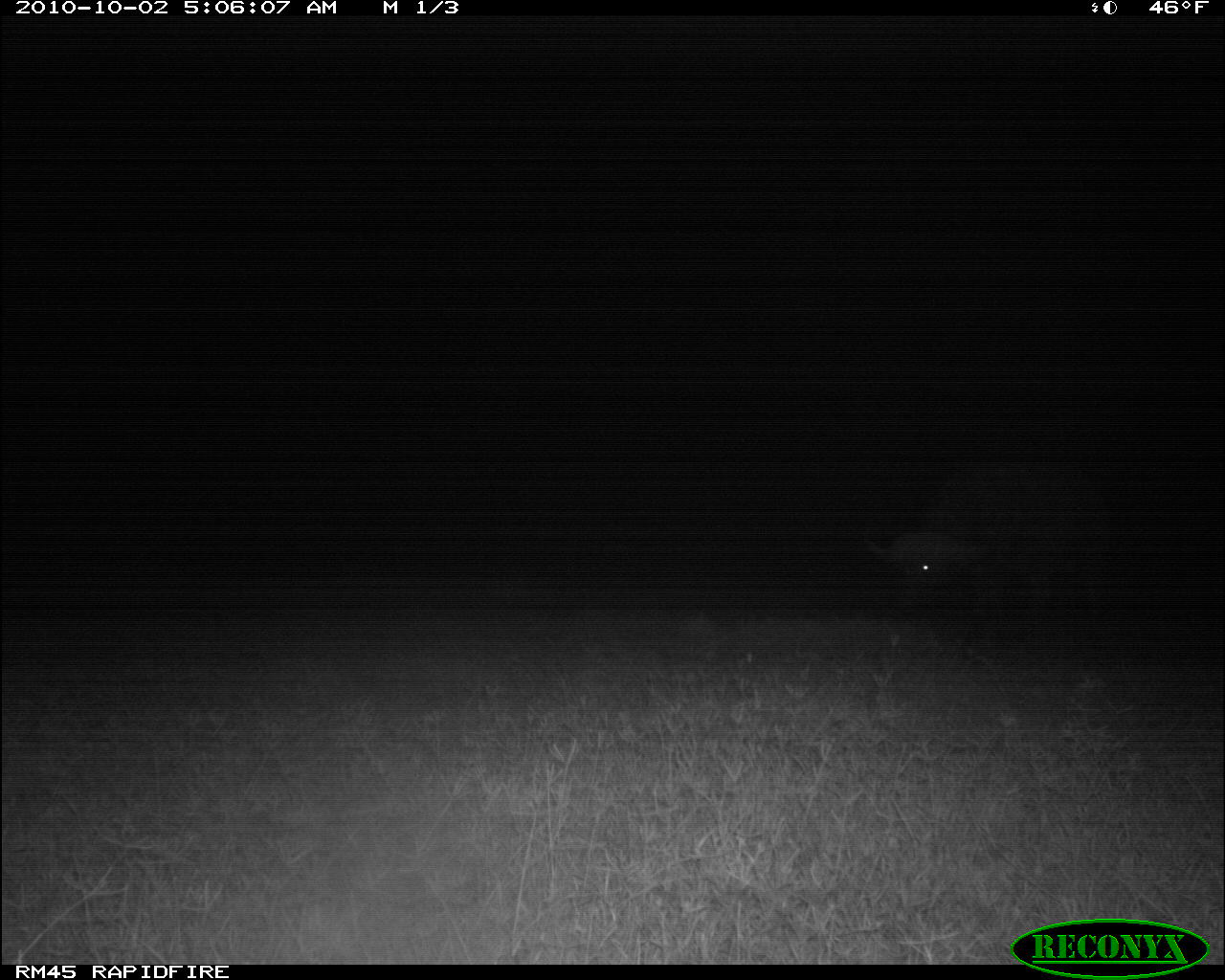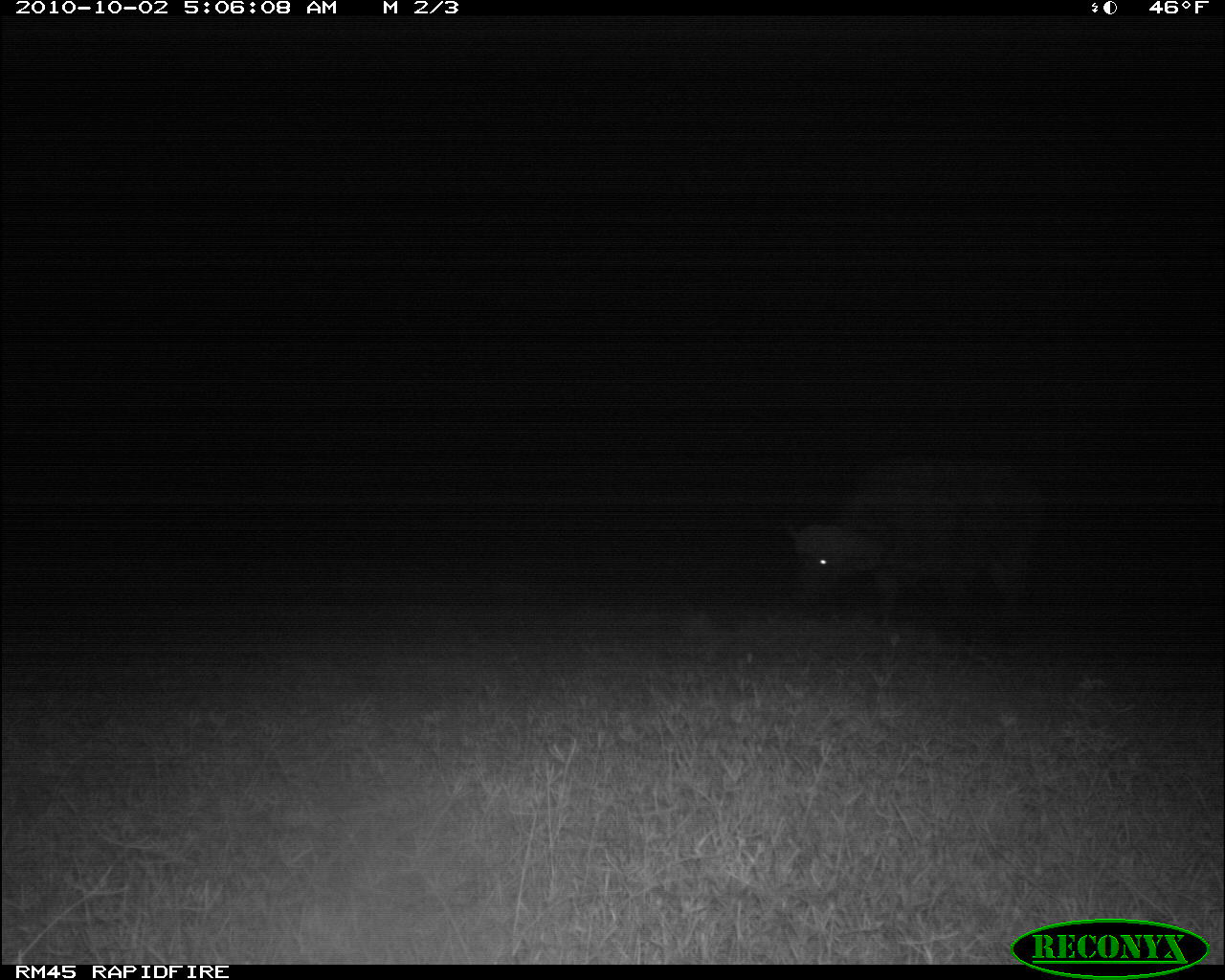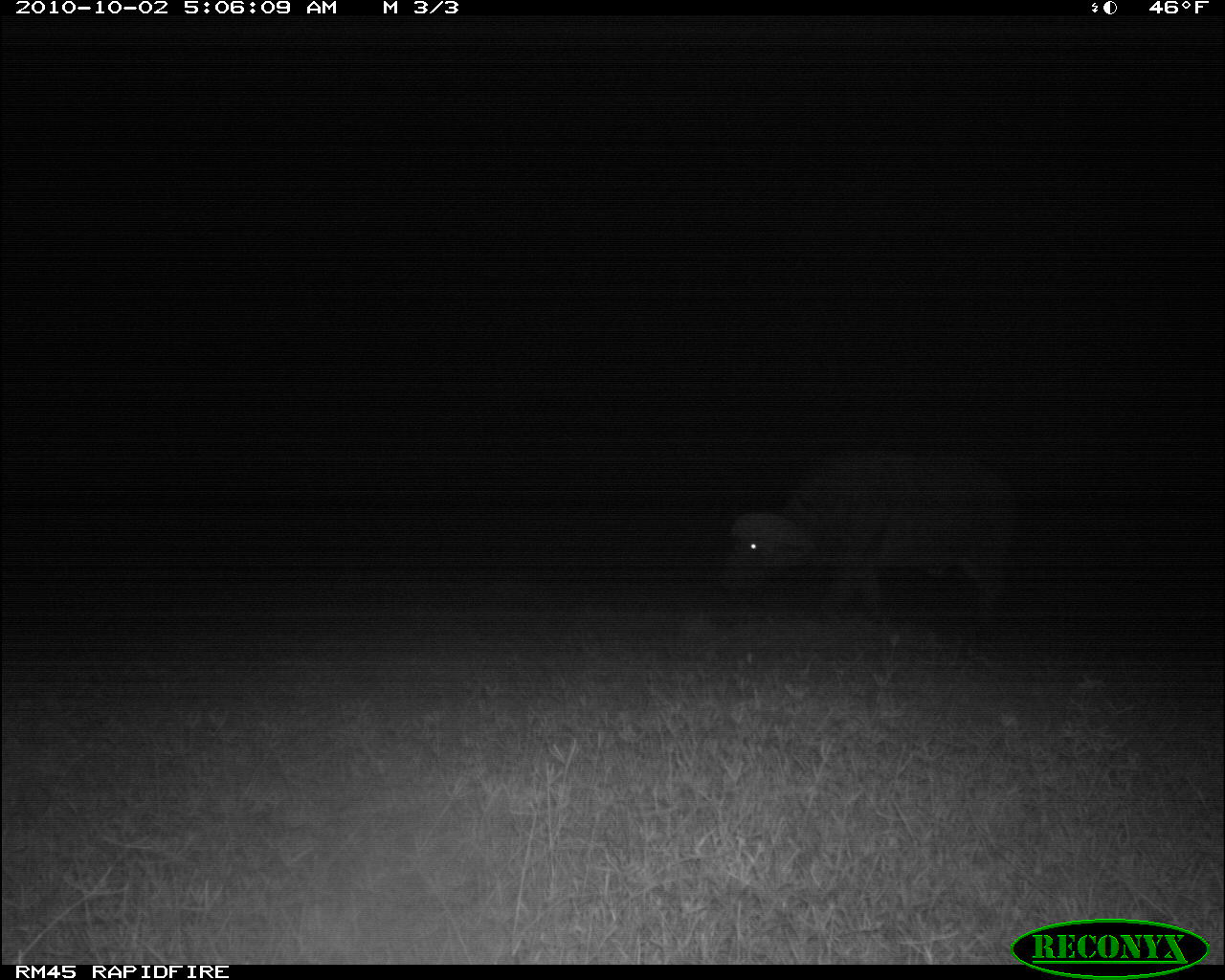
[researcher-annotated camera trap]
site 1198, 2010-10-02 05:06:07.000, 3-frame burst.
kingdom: Animalia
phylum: Chordata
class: Mammalia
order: Artiodactyla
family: Bovidae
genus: Syncerus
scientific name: Syncerus caffer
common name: african buffalo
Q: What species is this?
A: Syncerus caffer (african buffalo).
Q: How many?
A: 1.